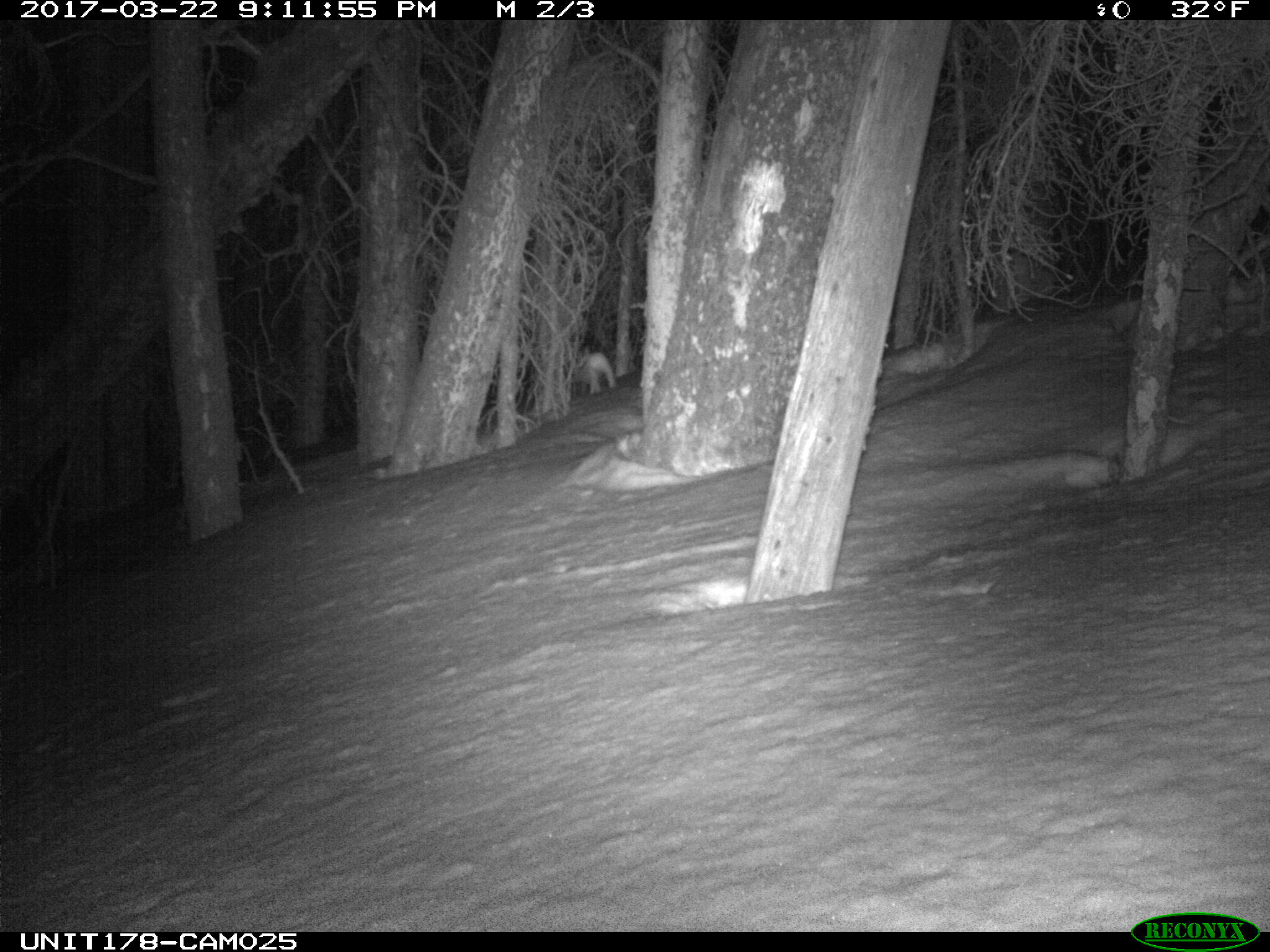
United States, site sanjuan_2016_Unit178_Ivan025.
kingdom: Animalia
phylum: Chordata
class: Mammalia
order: Lagomorpha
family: Leporidae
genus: Lepus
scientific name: Lepus americanus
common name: snowshoe hare